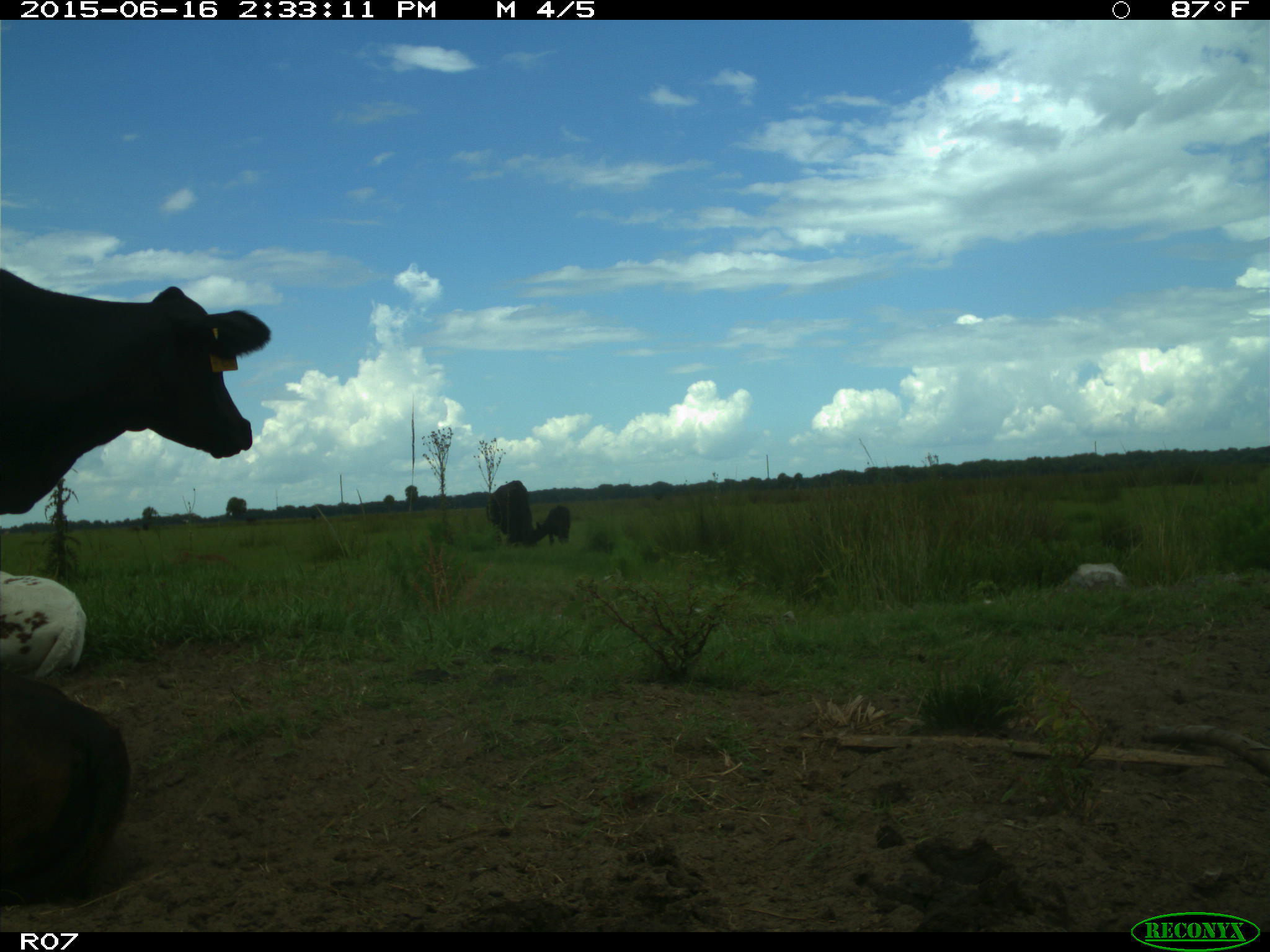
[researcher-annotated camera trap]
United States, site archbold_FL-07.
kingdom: Animalia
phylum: Chordata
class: Mammalia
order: Artiodactyla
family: Bovidae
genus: Bos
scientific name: Bos taurus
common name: domestic cow